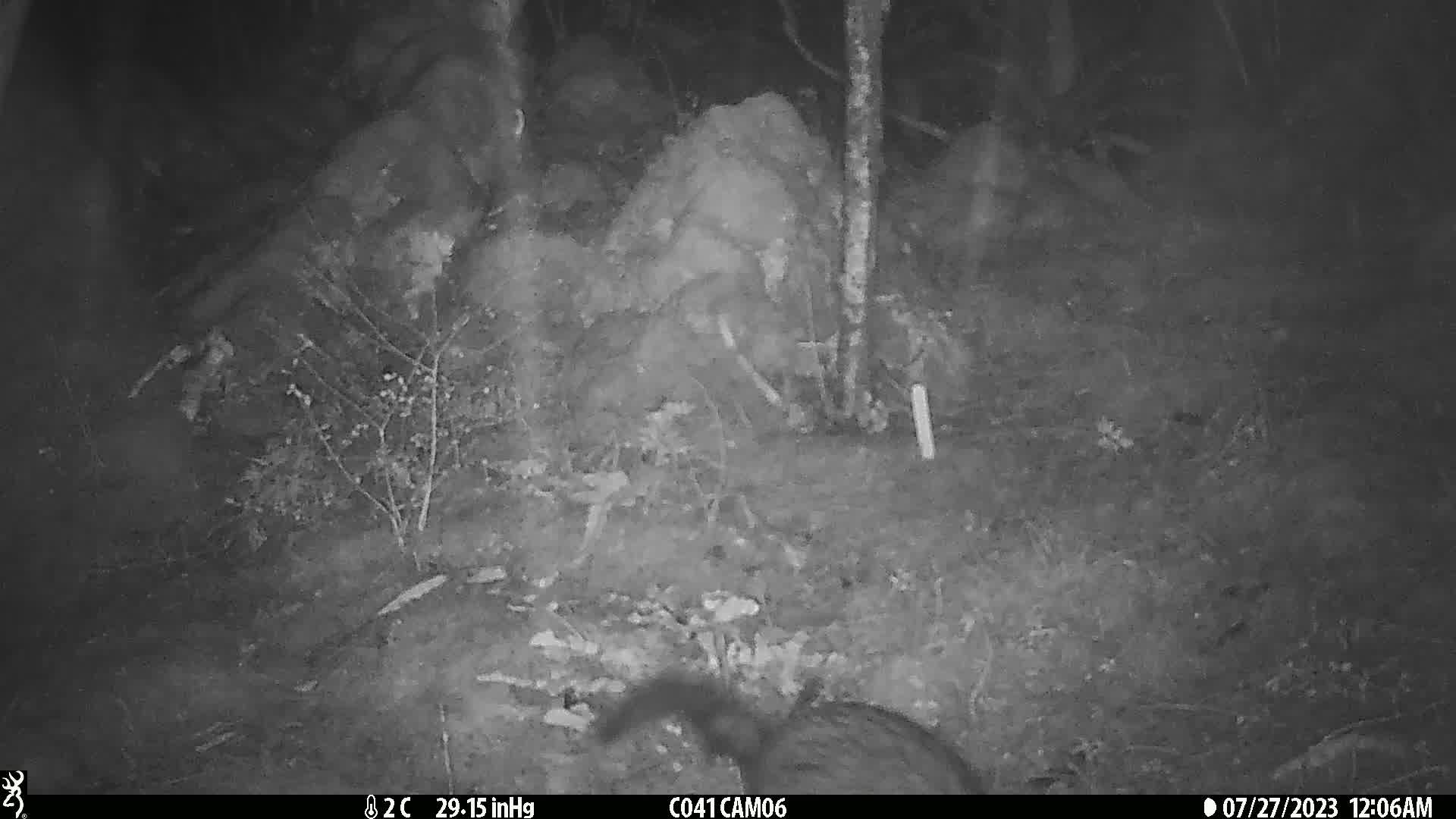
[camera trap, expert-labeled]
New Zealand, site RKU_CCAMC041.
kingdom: Animalia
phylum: Chordata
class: Mammalia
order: Diprotodontia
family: Phalangeridae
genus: Trichosurus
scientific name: Trichosurus vulpecula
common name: common brushtail possum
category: possum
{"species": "possum (common brushtail possum) (Trichosurus vulpecula)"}